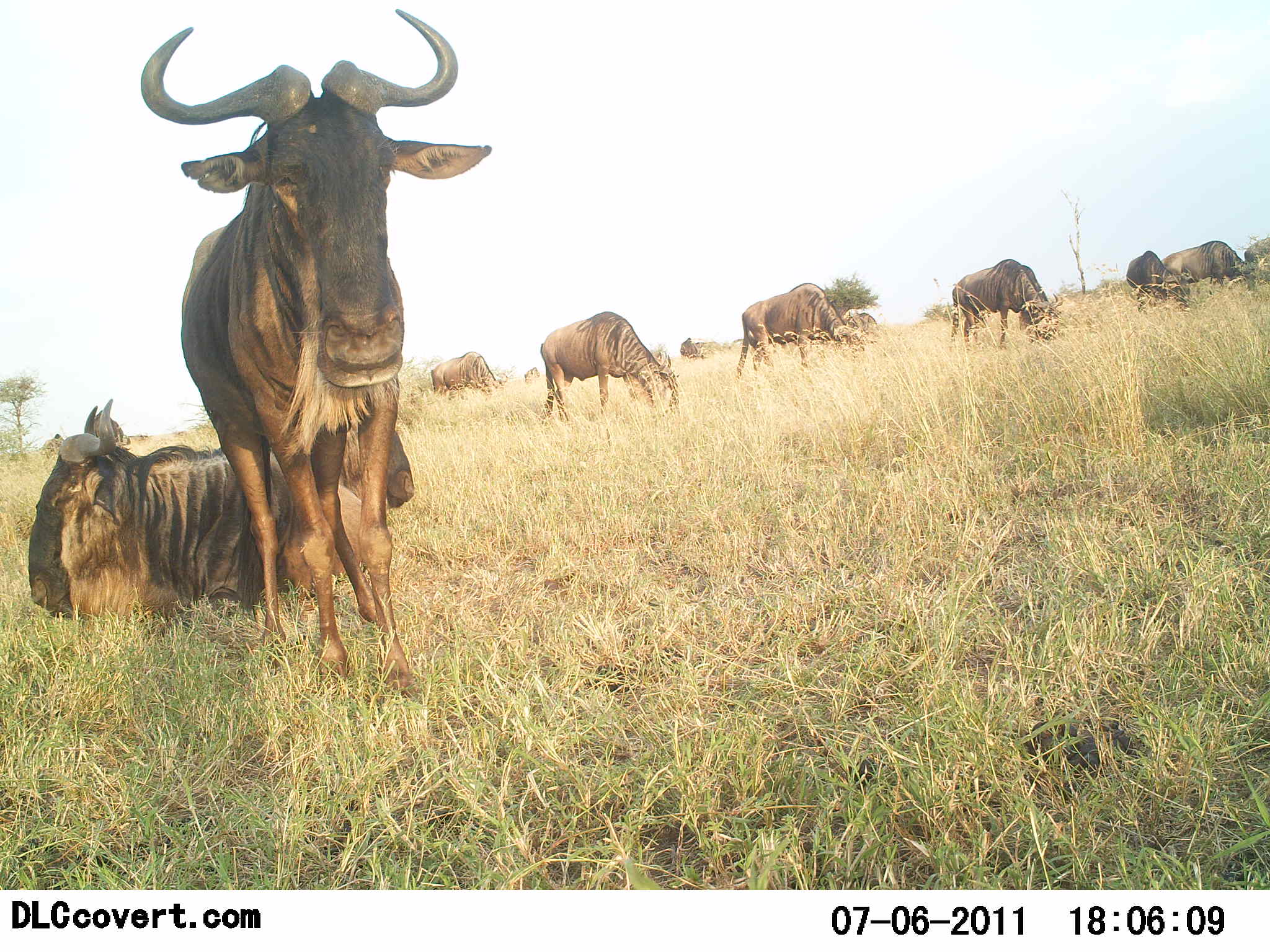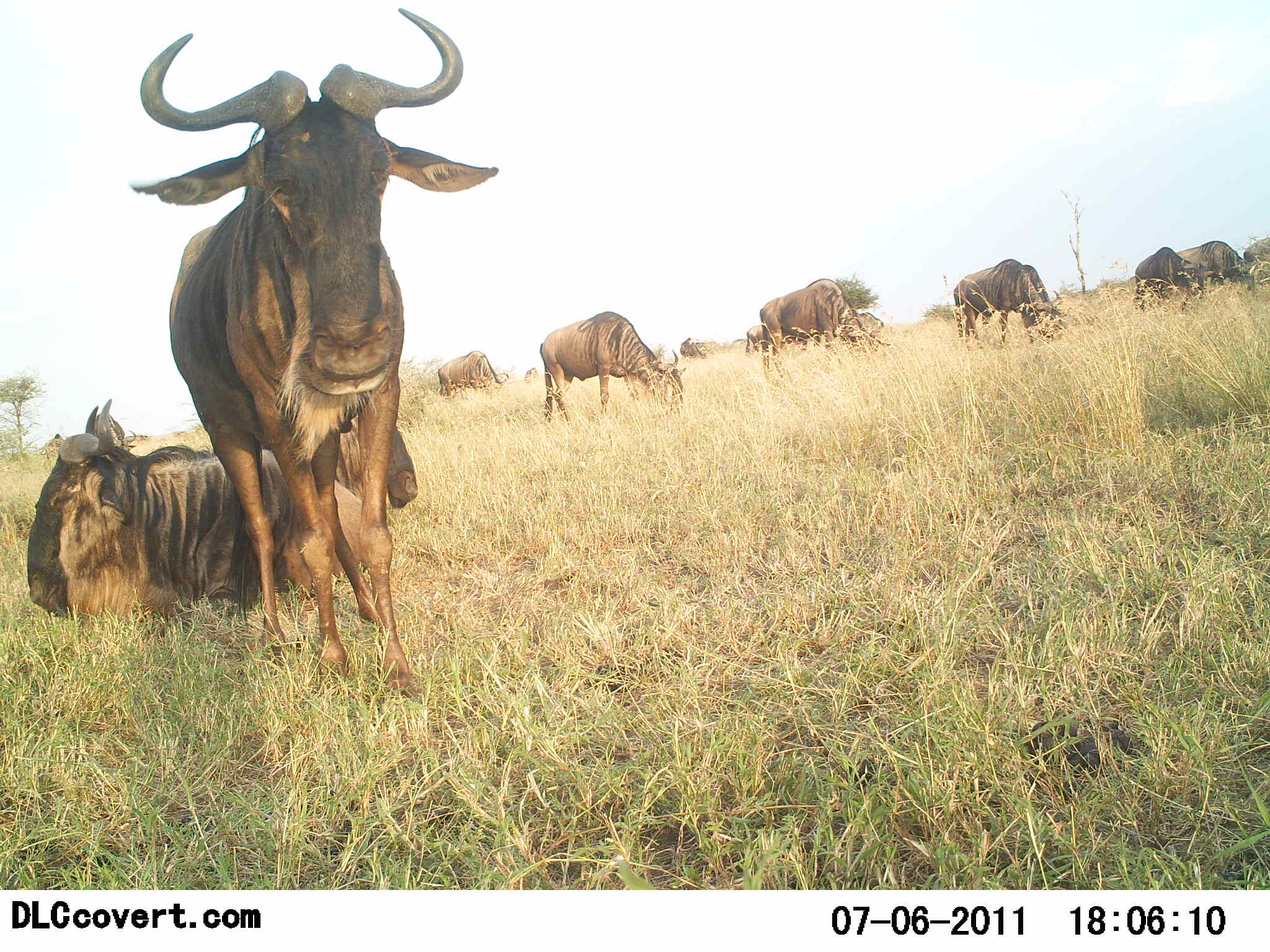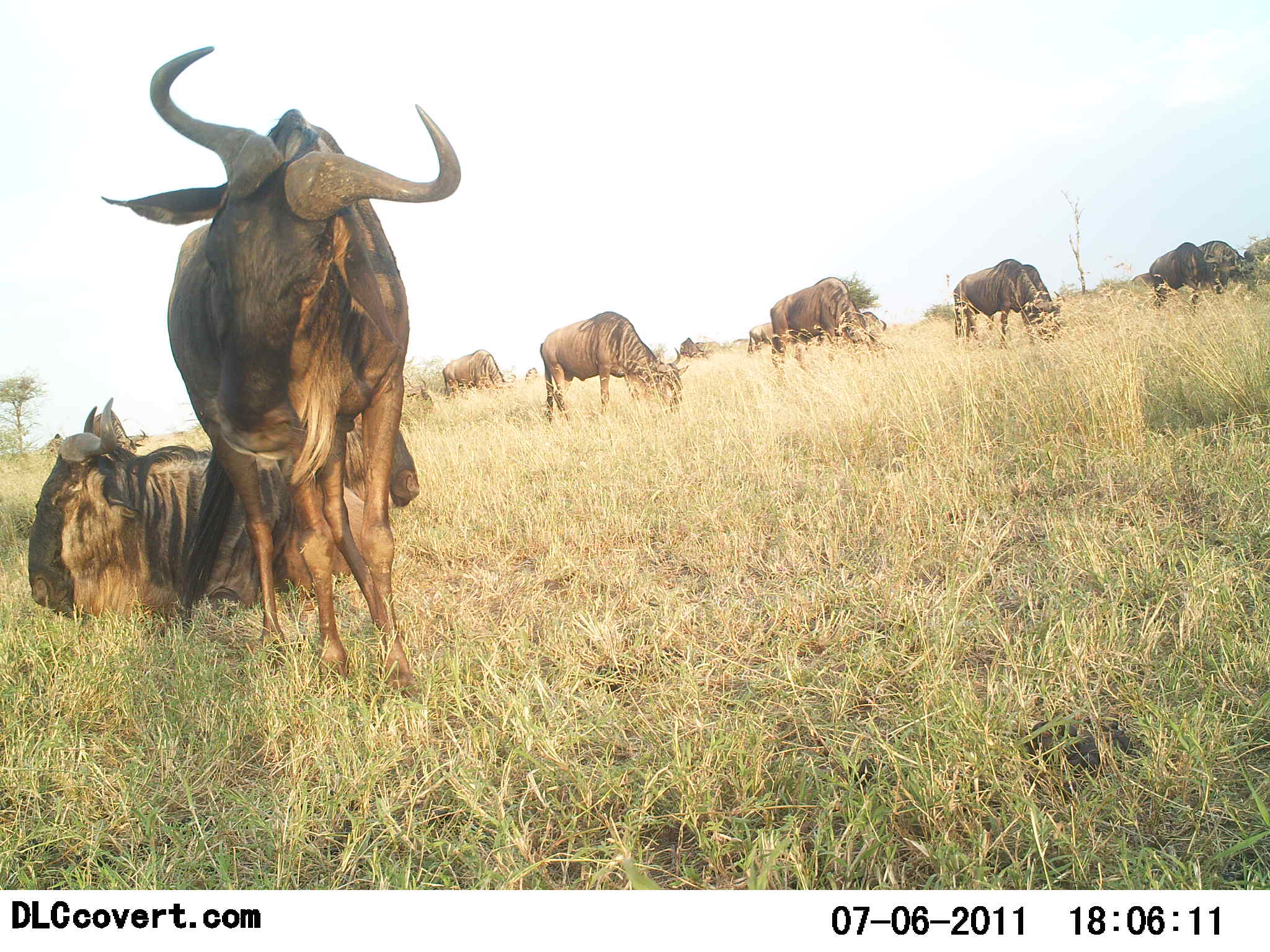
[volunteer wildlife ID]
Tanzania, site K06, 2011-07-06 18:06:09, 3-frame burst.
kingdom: Animalia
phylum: Chordata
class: Mammalia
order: Artiodactyla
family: Bovidae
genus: Connochaetes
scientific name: Connochaetes taurinus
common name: blue wildebeest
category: wildebeest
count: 11-50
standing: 80%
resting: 80%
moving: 20%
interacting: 10%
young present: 0%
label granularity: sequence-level